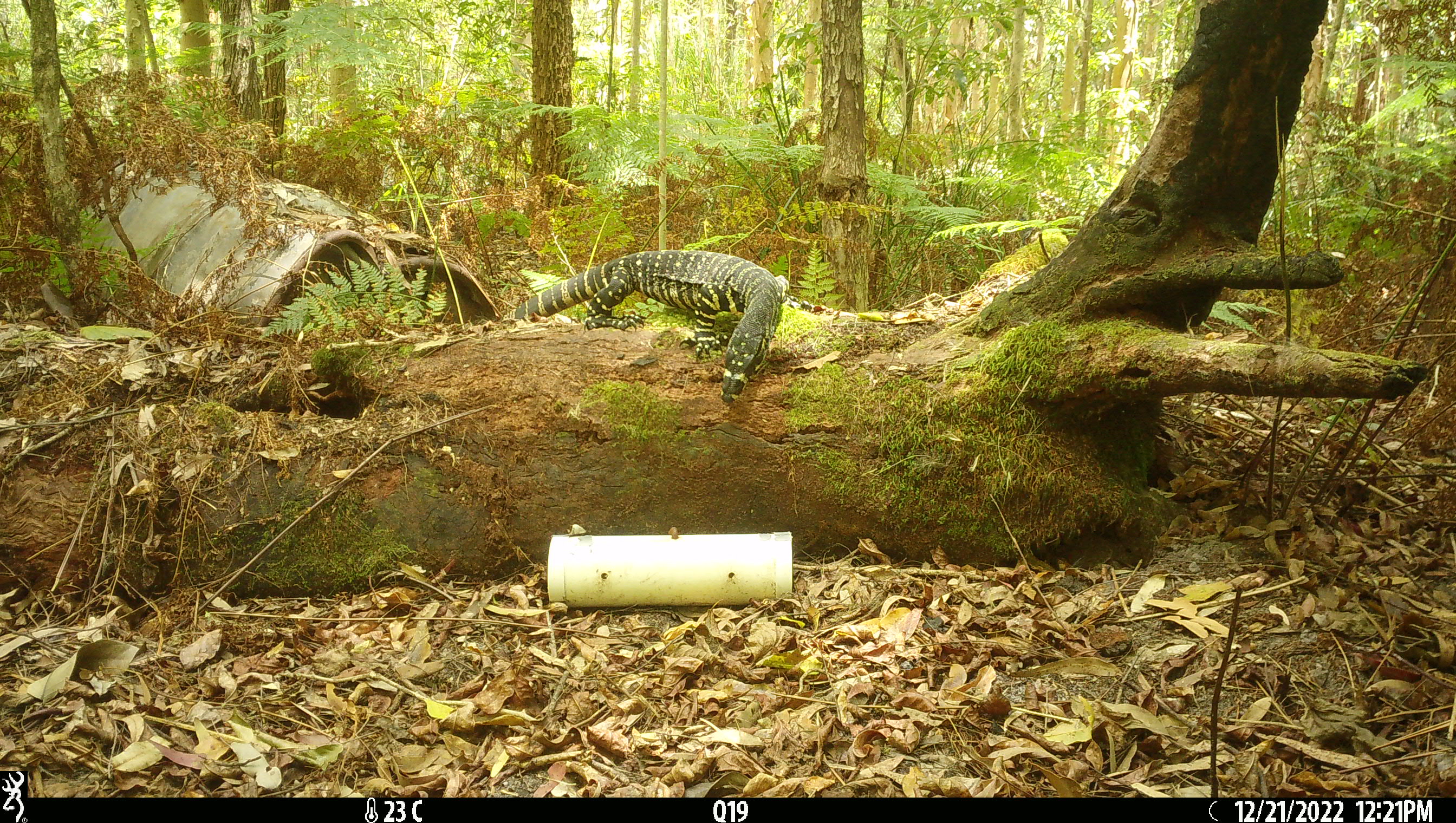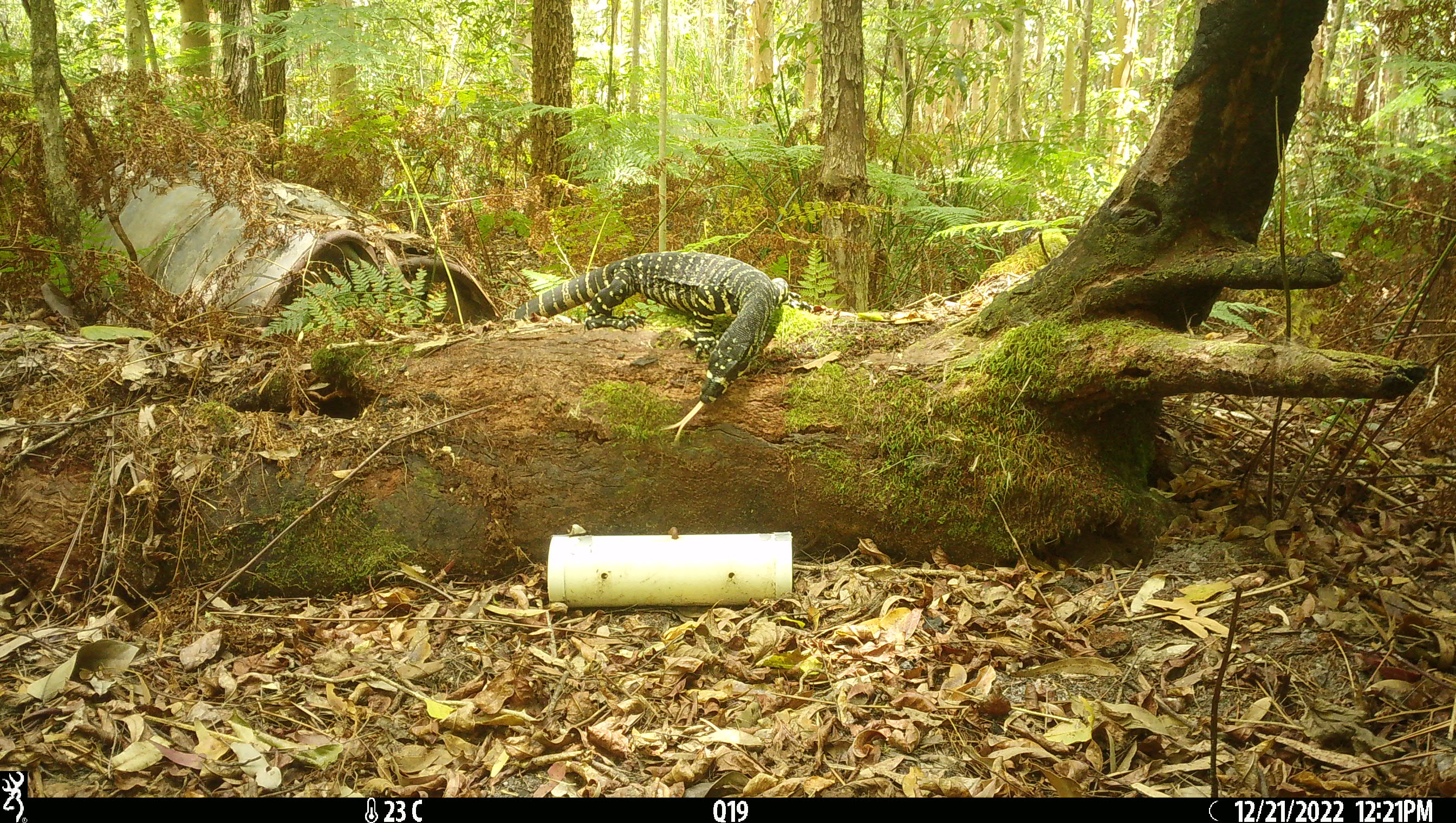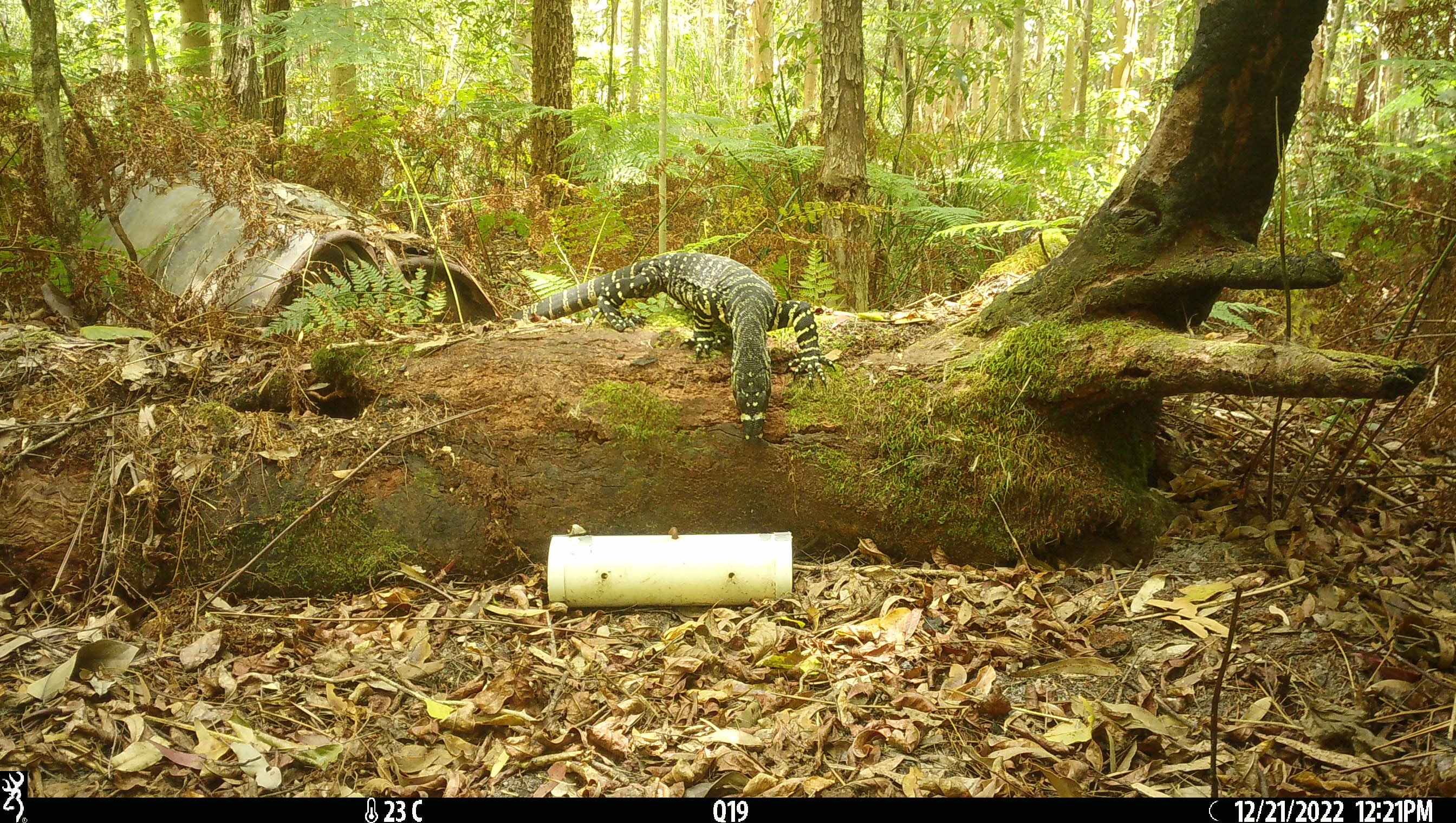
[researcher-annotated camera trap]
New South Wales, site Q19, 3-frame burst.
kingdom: Animalia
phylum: Chordata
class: Reptilia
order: Squamata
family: Varanidae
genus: Varanus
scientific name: Varanus varius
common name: lace monitor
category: goanna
Goanna (lace monitor) (Varanus varius).